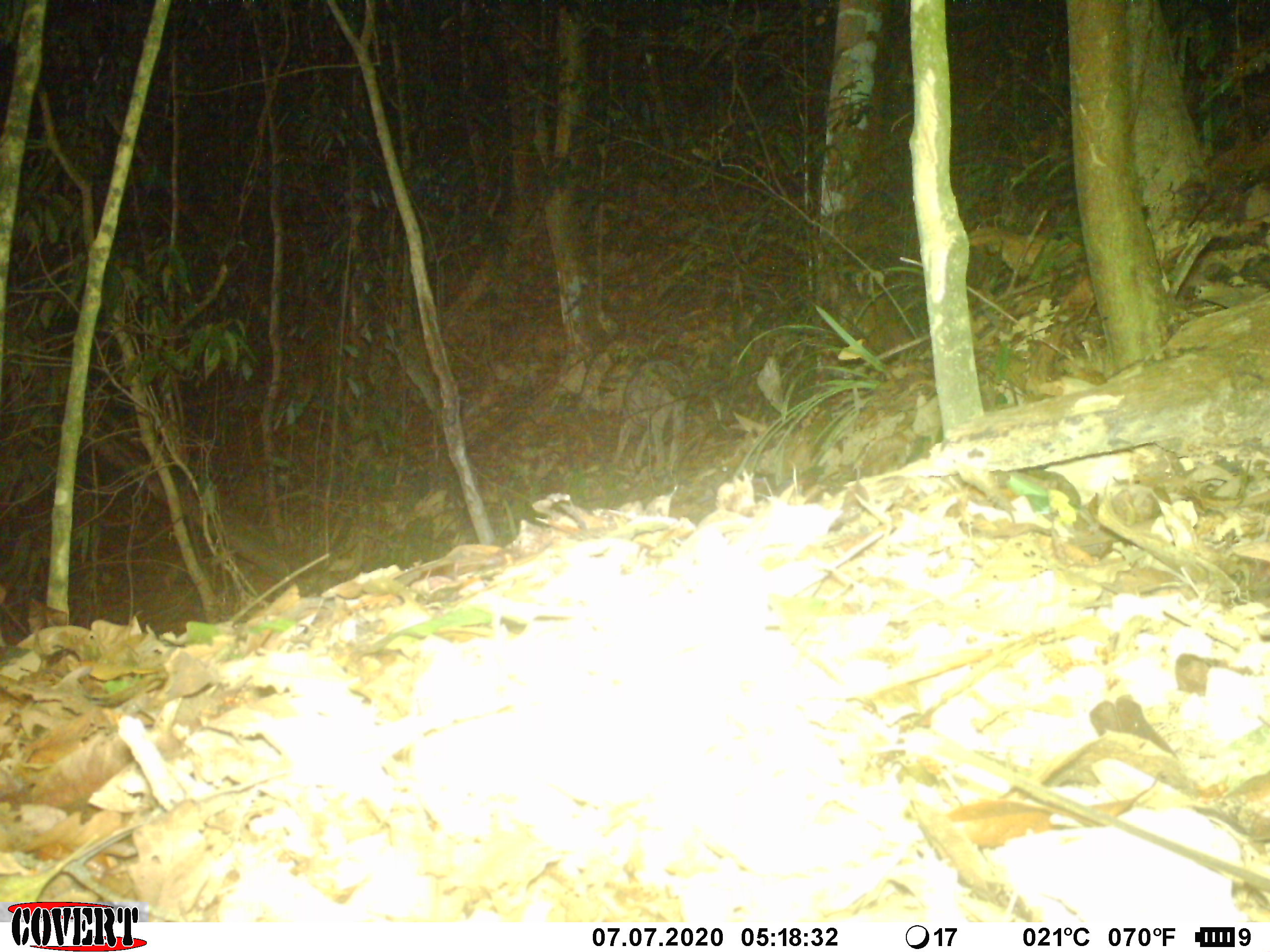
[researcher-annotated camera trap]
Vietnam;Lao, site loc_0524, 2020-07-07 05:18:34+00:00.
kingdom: Animalia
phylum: Chordata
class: Mammalia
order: Artiodactyla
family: Suidae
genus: Sus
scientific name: Sus scrofa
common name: eurasian wild pig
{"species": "eurasian wild pig (Sus scrofa)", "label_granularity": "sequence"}